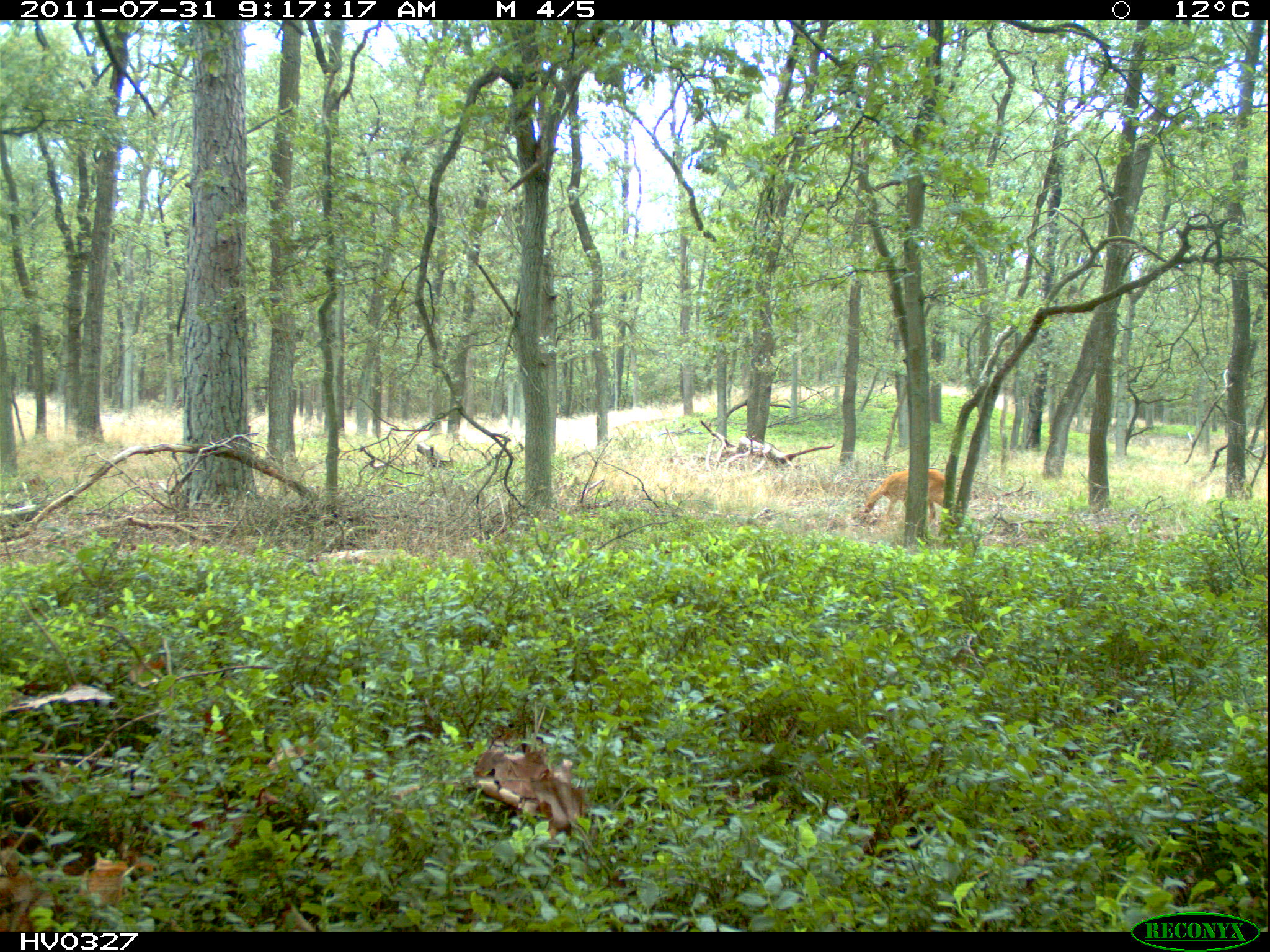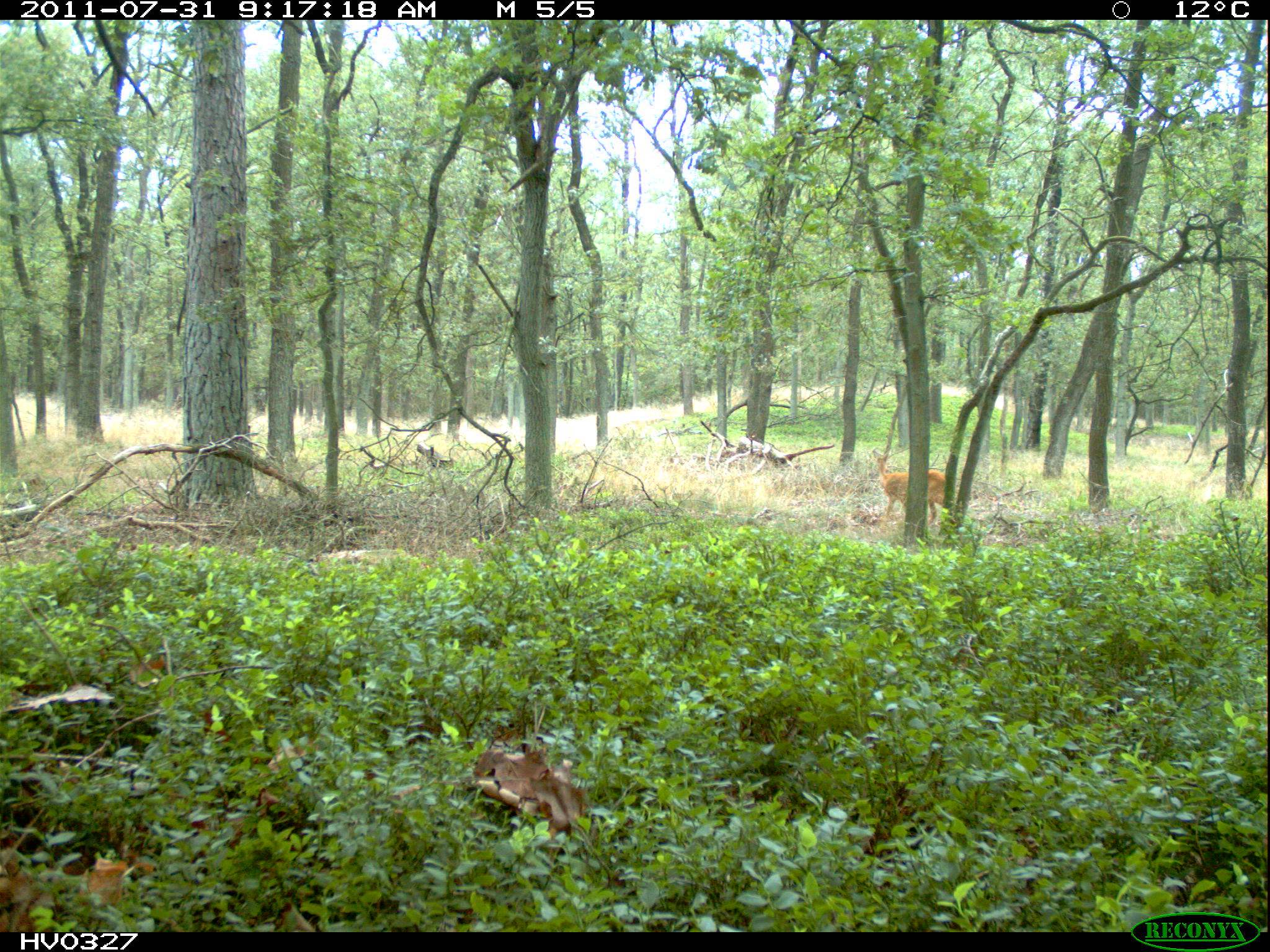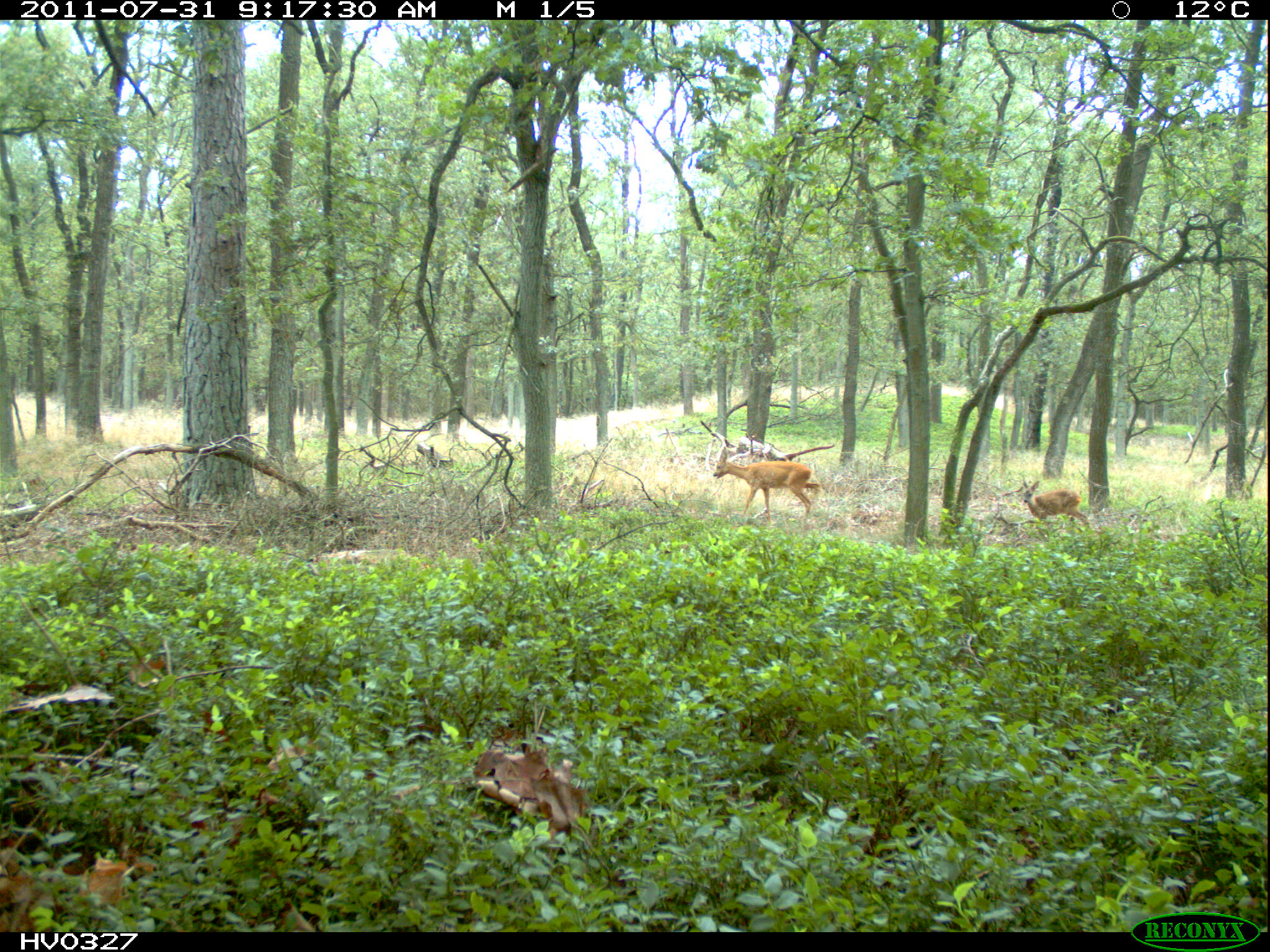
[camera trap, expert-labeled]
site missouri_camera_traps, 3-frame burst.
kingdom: Animalia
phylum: Chordata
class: Mammalia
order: Artiodactyla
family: Cervidae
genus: Capreolus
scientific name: Capreolus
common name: roe deer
Roe deer (Capreolus). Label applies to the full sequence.